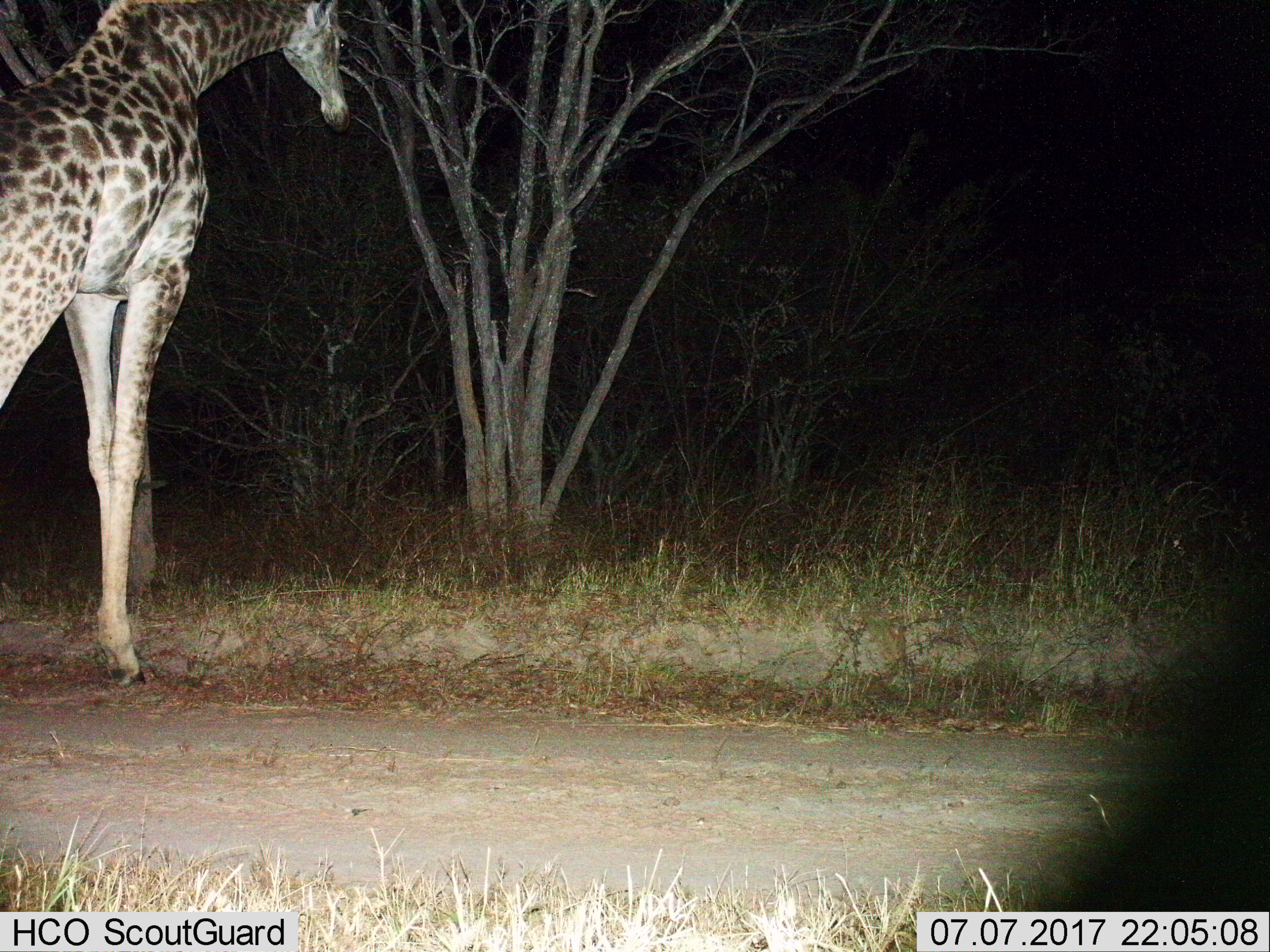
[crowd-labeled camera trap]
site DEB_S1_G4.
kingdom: Animalia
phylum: Chordata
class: Mammalia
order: Artiodactyla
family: Giraffidae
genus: Giraffa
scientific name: Giraffa camelopardalis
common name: giraffe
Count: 1.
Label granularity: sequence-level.